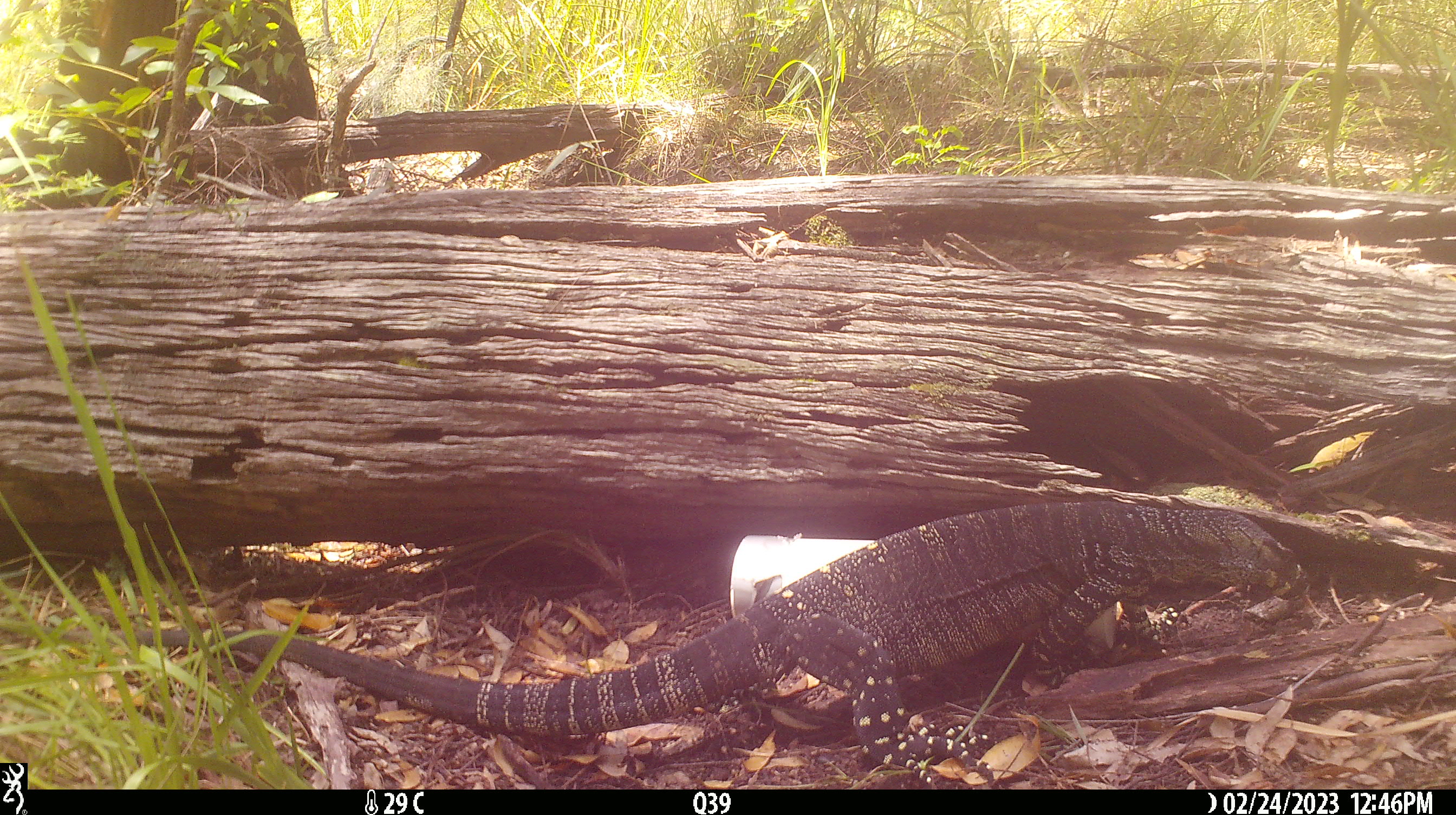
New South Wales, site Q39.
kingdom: Animalia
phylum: Chordata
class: Reptilia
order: Squamata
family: Varanidae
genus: Varanus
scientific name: Varanus varius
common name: lace monitor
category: goanna